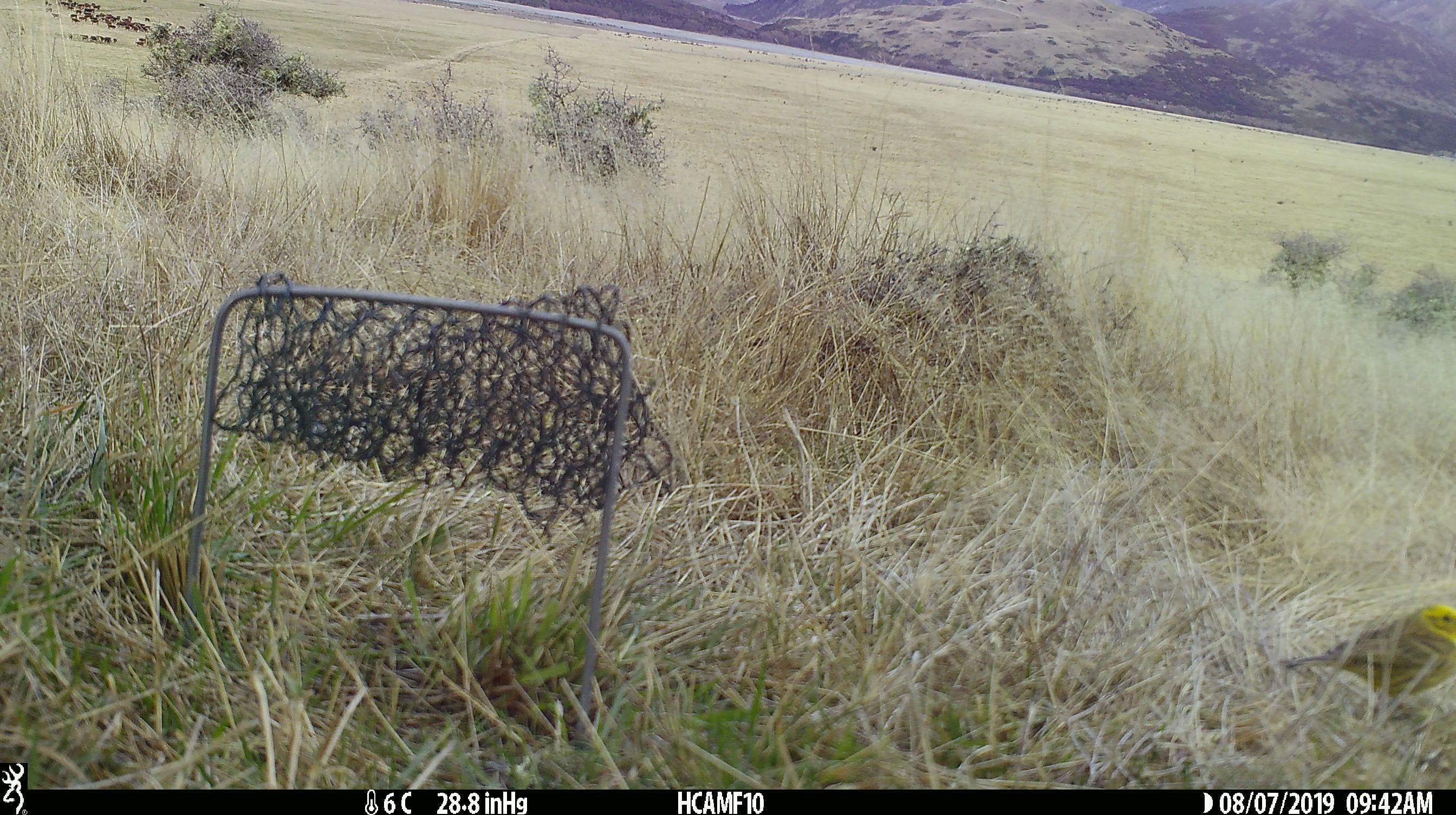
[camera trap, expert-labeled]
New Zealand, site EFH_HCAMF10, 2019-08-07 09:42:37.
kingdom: Animalia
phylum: Chordata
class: Aves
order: Passeriformes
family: Emberizidae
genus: Emberiza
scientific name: Emberiza citrinella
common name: yellowhammer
Yellowhammer (Emberiza citrinella).